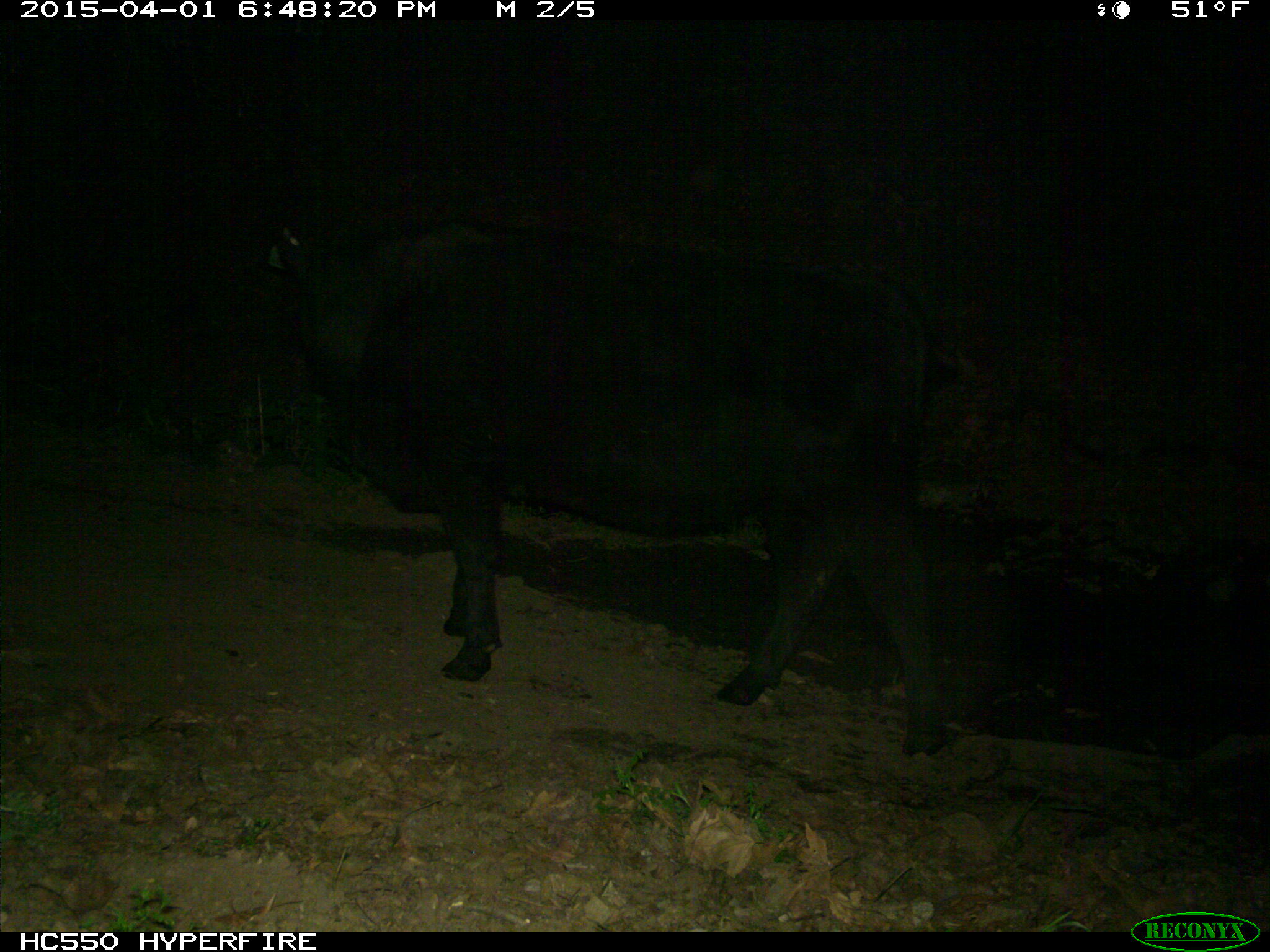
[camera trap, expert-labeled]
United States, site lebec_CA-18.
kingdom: Animalia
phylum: Chordata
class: Mammalia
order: Artiodactyla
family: Bovidae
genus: Bos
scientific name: Bos taurus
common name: domestic cow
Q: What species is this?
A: Bos taurus (domestic cow).